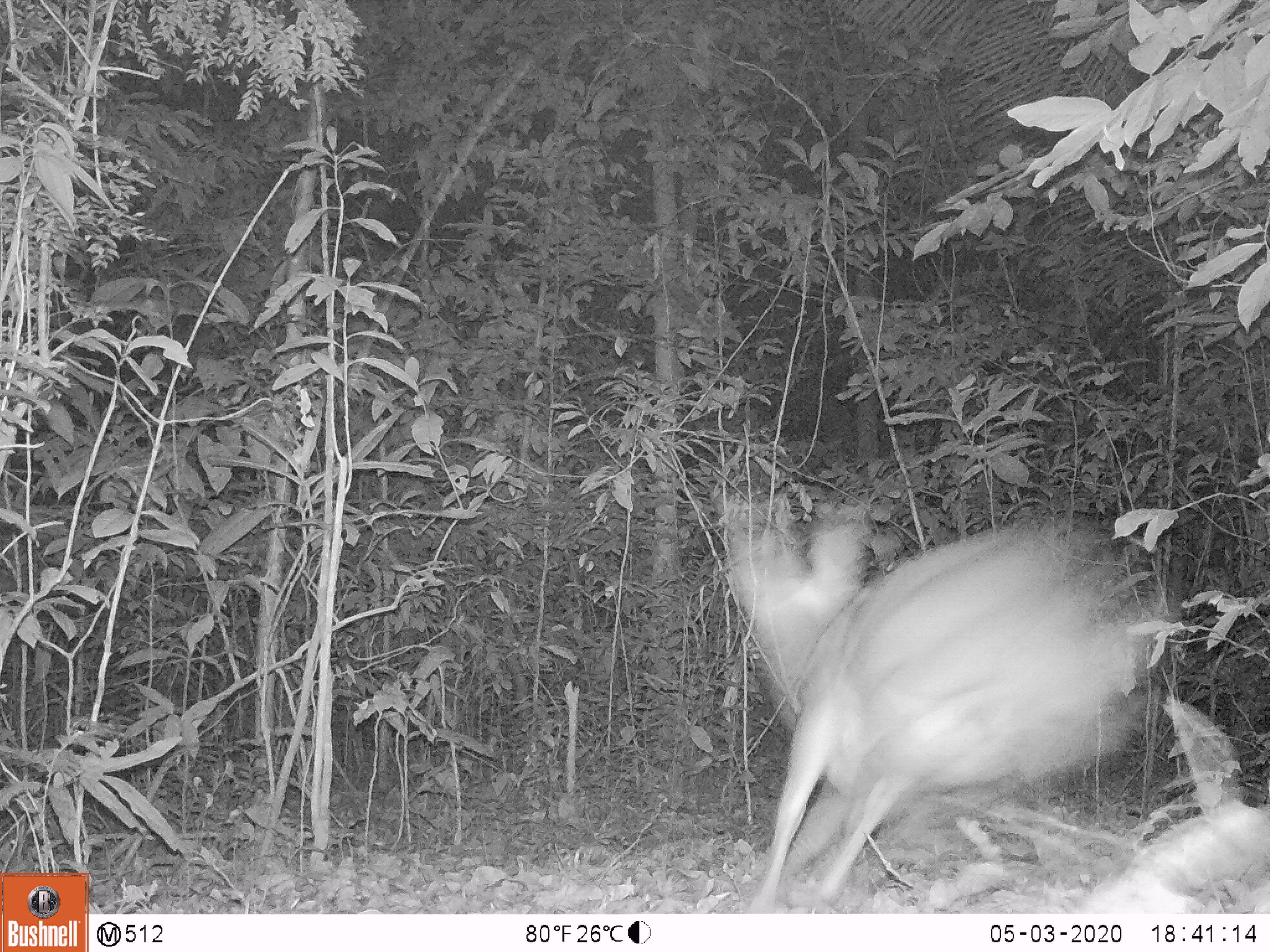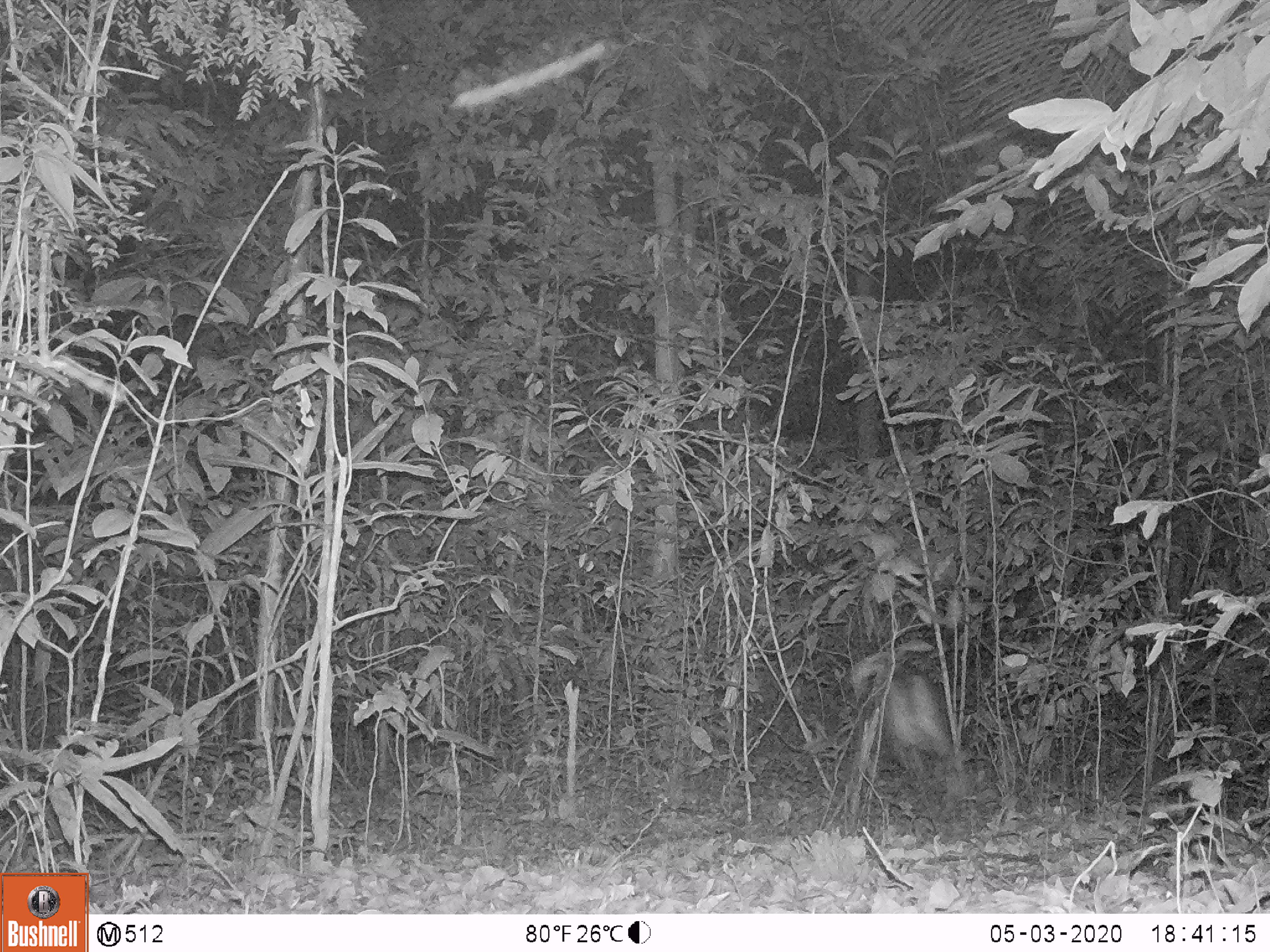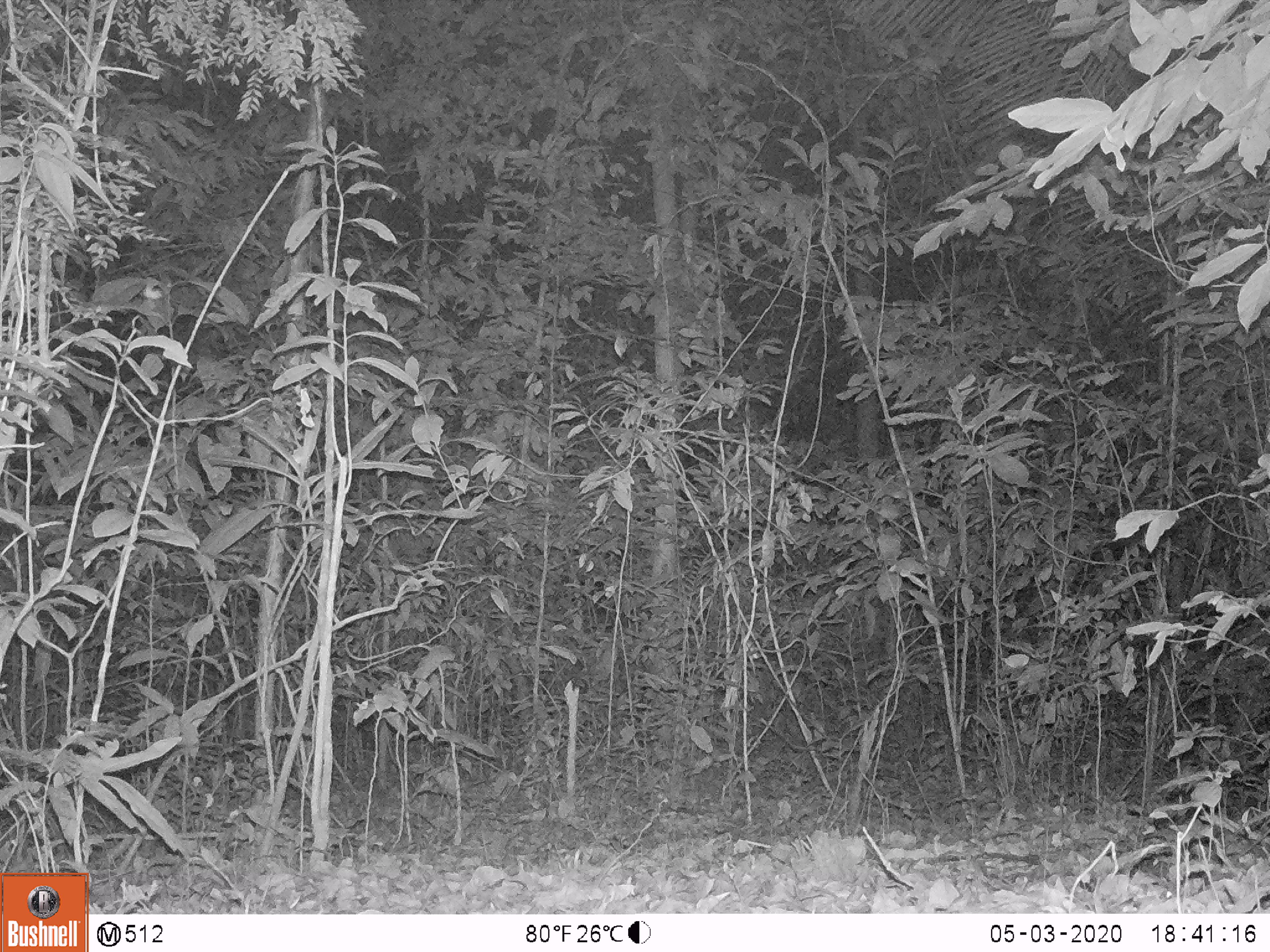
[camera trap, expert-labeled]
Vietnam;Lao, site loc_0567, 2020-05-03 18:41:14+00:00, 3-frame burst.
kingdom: Animalia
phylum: Chordata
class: Mammalia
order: Artiodactyla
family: Cervidae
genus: Muntiacus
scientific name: Muntiacus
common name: muntjacs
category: unidentified muntjac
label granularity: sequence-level